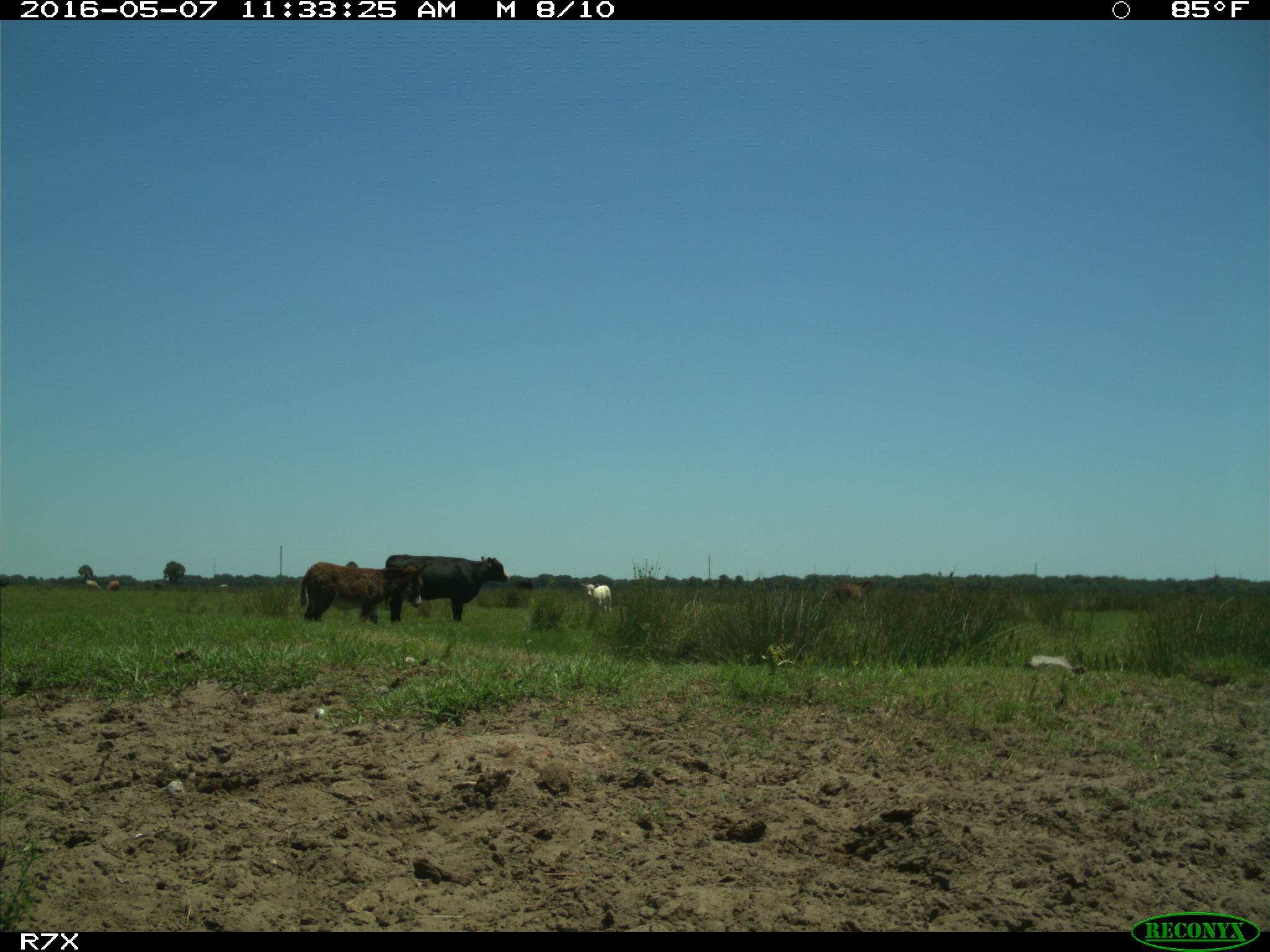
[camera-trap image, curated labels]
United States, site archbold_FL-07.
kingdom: Animalia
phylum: Chordata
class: Mammalia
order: Artiodactyla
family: Bovidae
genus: Bos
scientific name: Bos taurus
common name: domestic cow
Bos taurus (domestic cow).